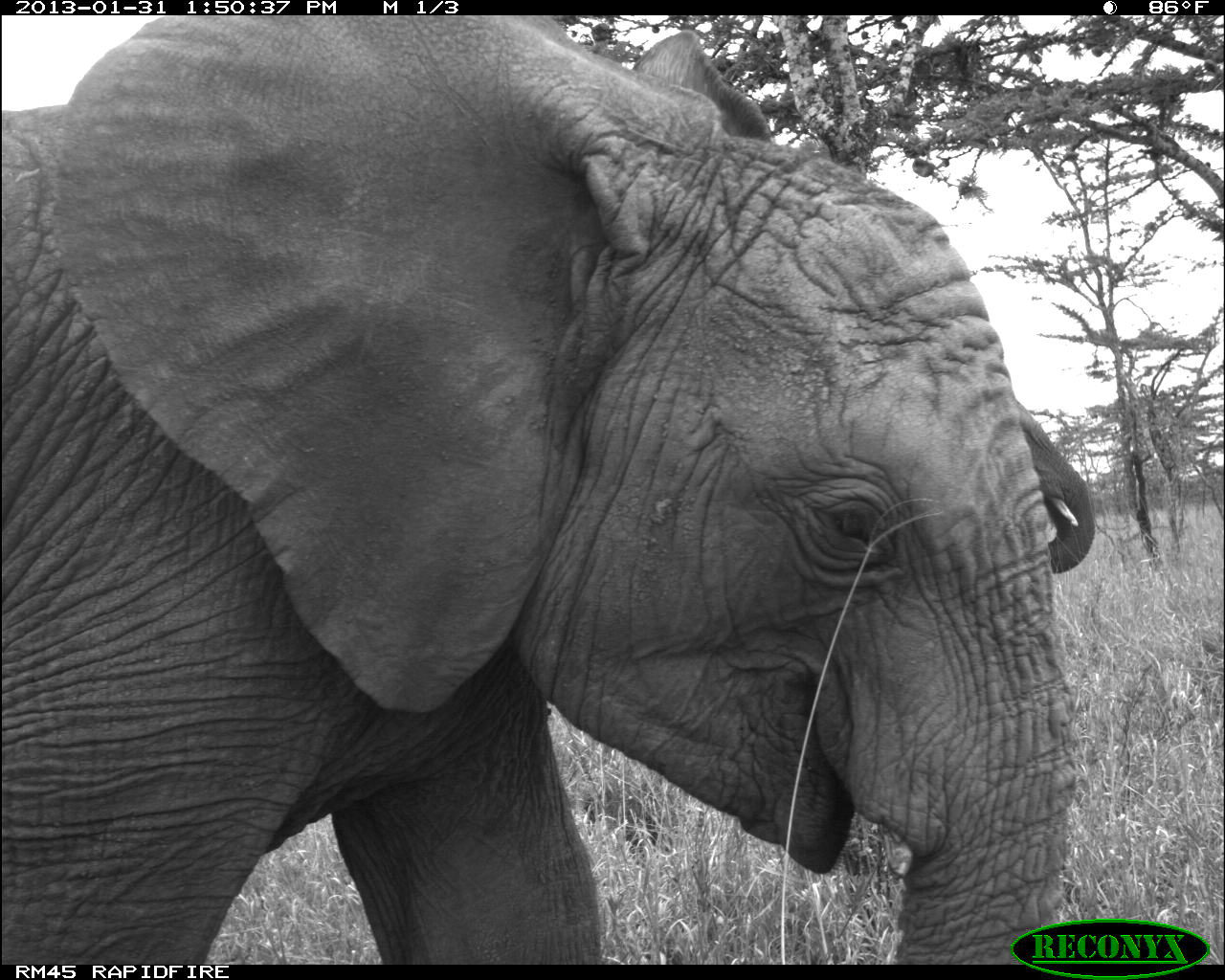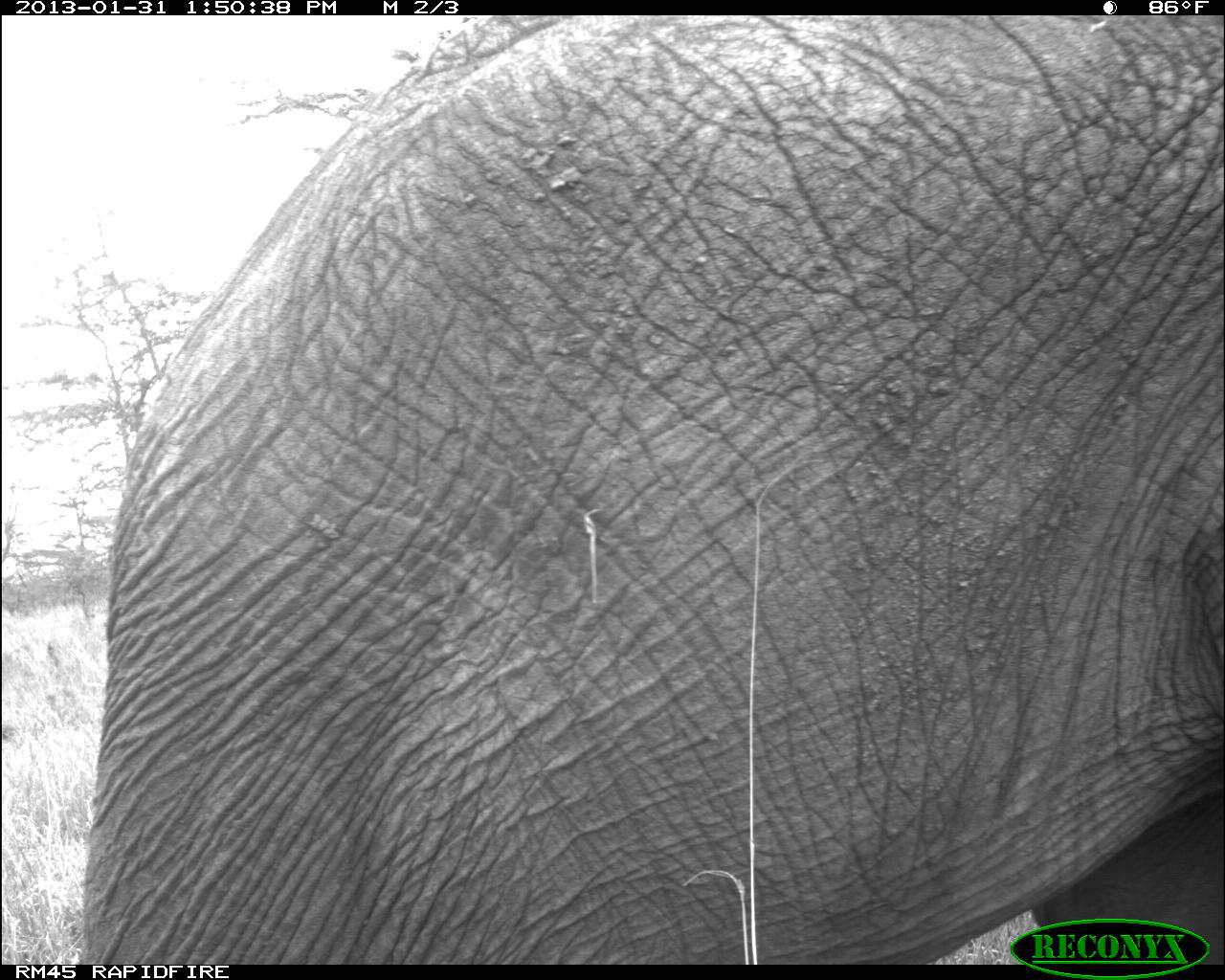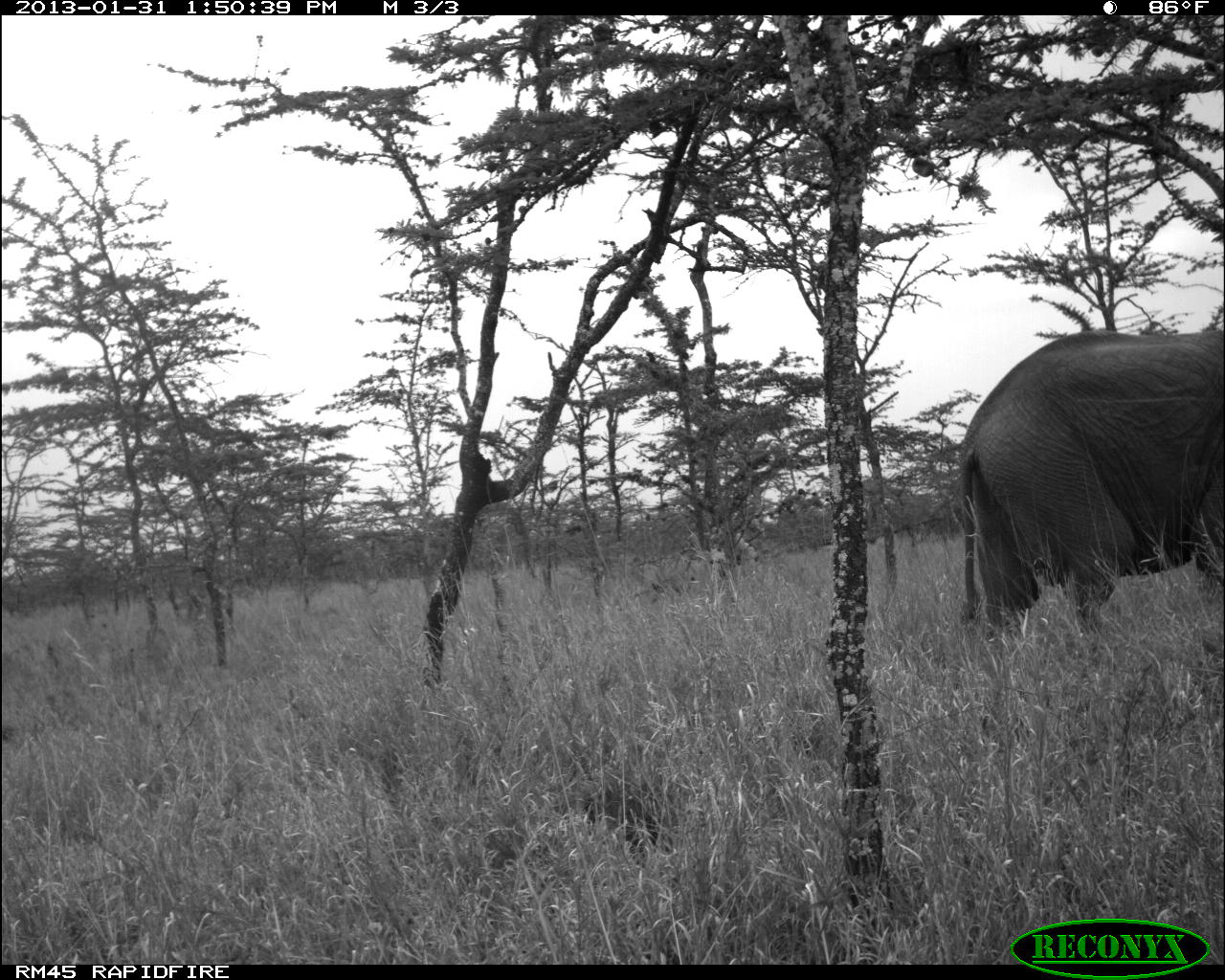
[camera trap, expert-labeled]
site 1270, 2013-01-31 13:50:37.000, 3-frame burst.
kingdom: Animalia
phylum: Chordata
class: Mammalia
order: Proboscidea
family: Elephantidae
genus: Loxodonta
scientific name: Loxodonta africana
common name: african bush elephant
Loxodonta africana (african bush elephant), count 2.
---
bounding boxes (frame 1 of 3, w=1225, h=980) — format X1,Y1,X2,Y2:
loxodonta africana: 0,15,1097,963; 1014,397,1094,574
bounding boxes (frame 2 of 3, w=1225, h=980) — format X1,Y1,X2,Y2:
loxodonta africana: 73,16,1225,962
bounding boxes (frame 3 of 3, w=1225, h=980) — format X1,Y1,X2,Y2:
loxodonta africana: 955,319,1224,638; 624,521,759,615